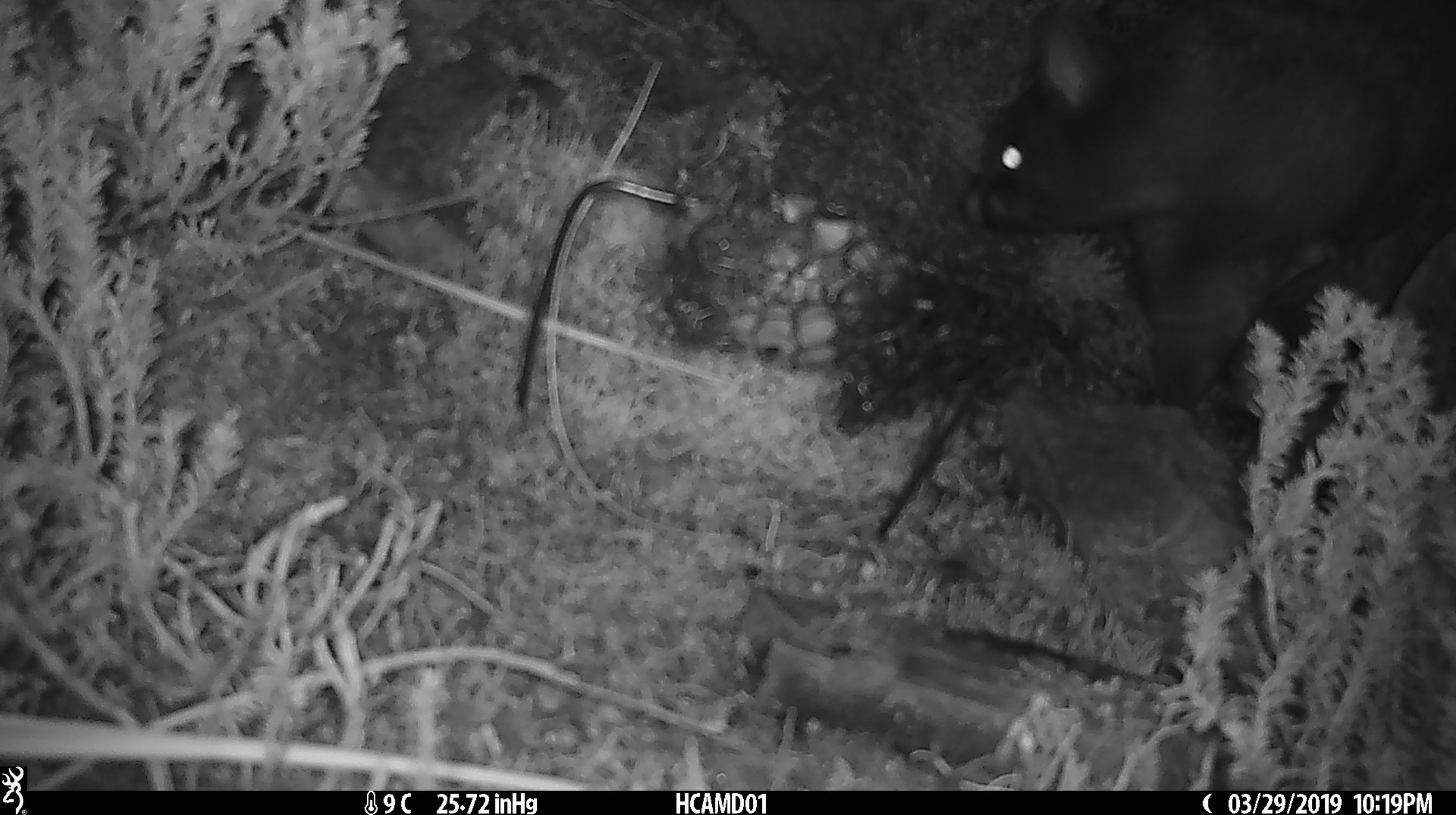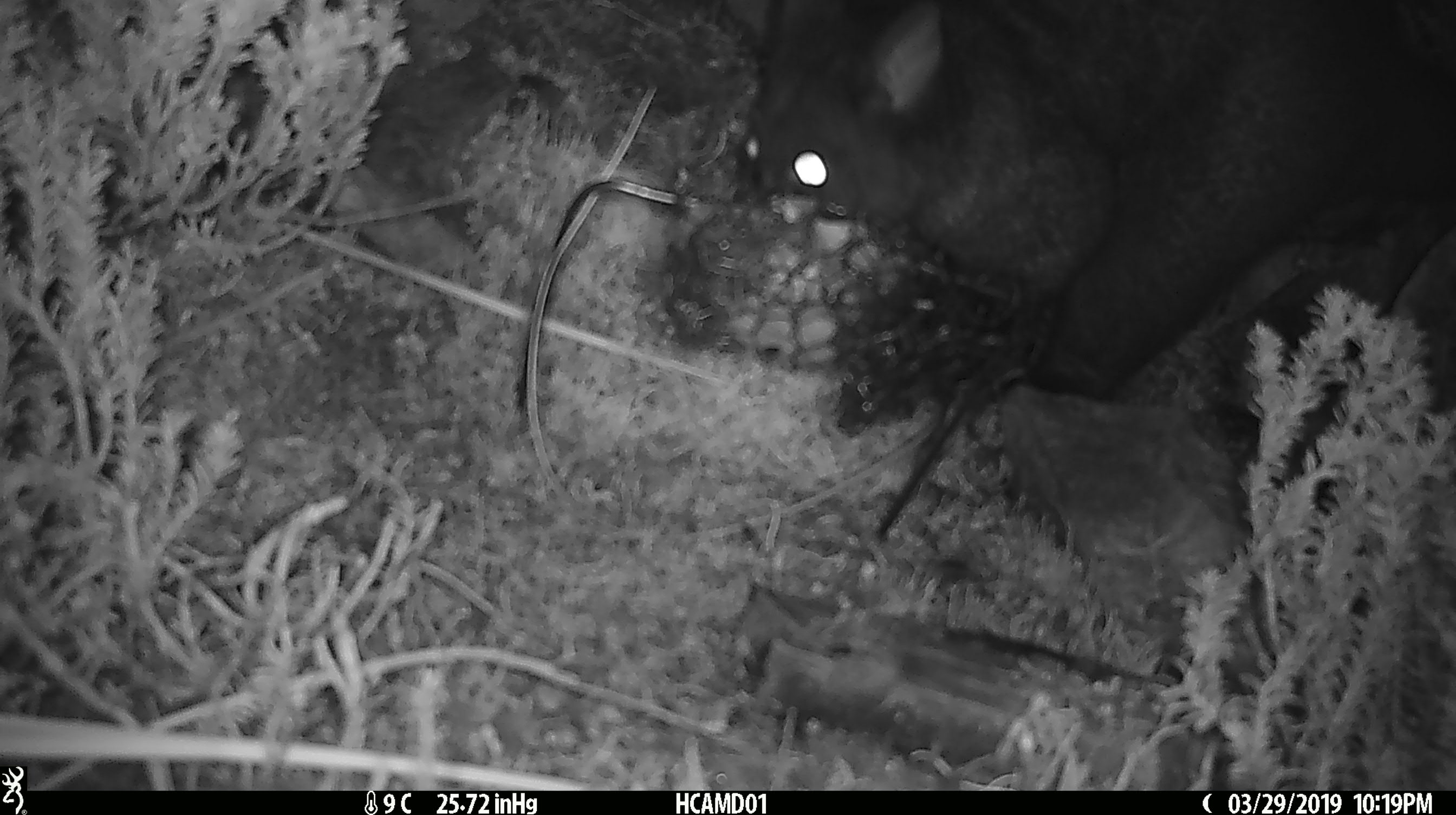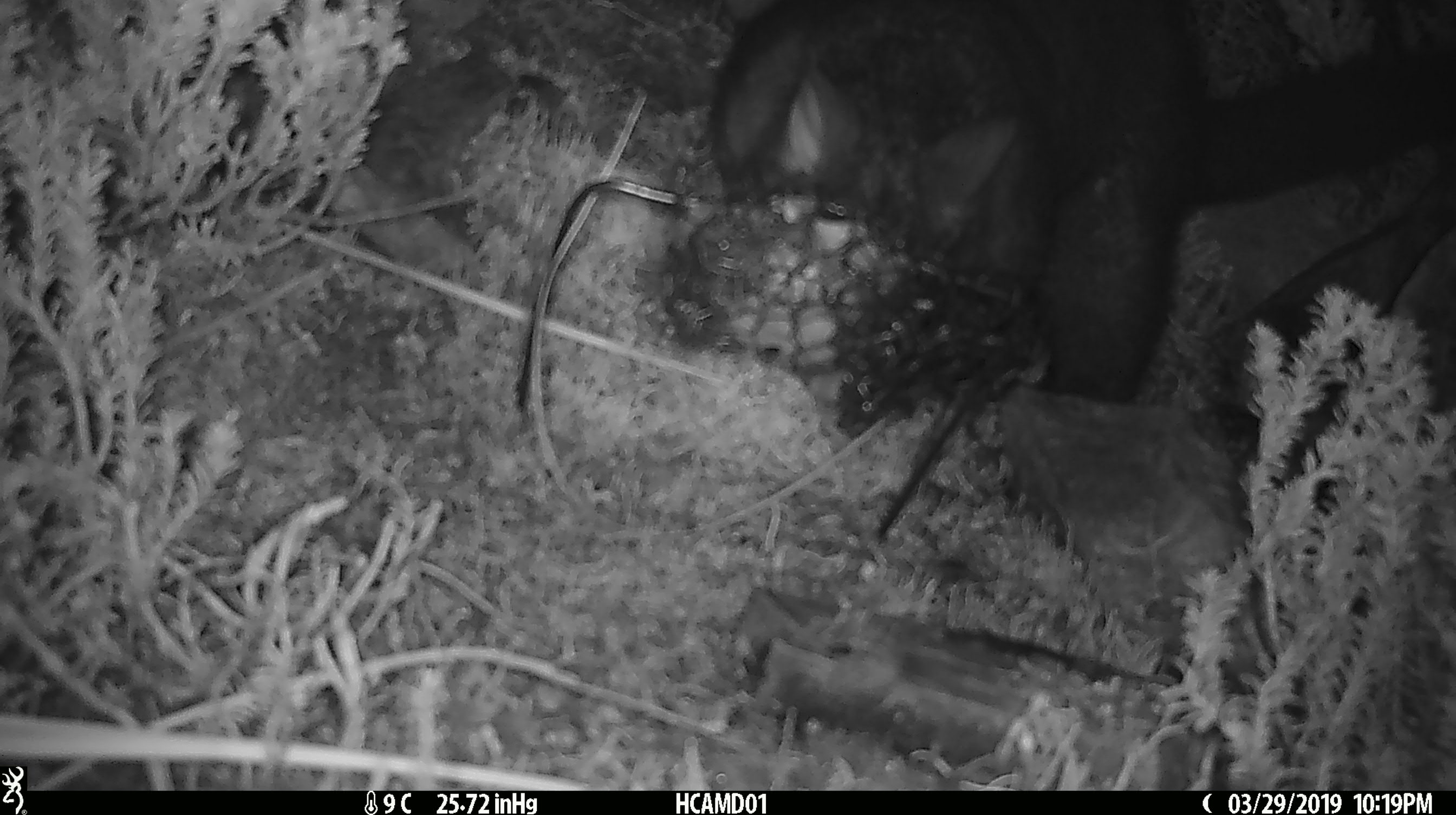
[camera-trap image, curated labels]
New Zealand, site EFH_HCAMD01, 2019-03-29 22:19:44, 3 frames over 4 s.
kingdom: Animalia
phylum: Chordata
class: Mammalia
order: Diprotodontia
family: Phalangeridae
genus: Trichosurus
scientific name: Trichosurus vulpecula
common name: common brushtail possum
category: possum